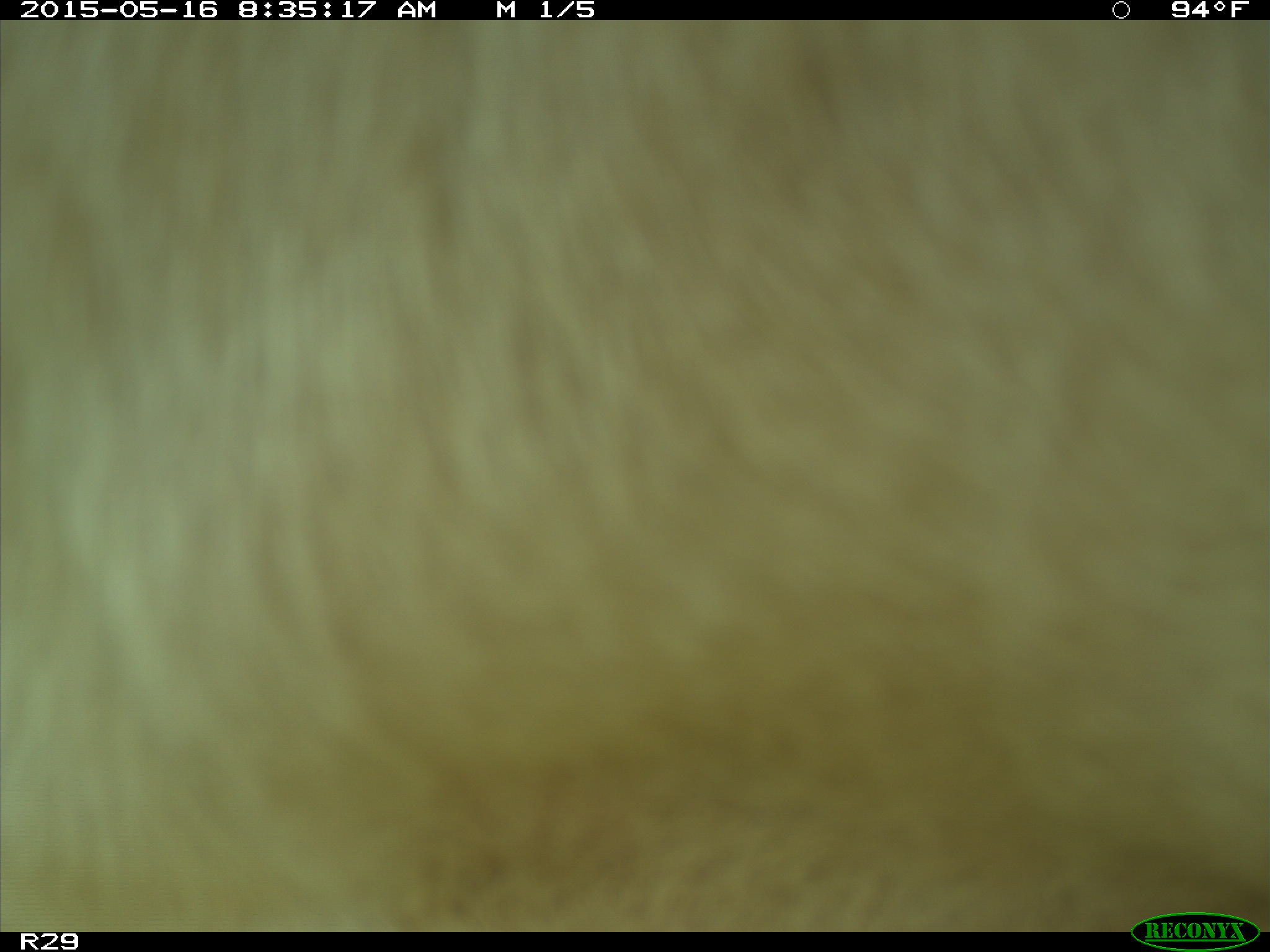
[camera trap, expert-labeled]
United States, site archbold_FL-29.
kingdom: Animalia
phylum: Chordata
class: Mammalia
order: Artiodactyla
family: Bovidae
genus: Bos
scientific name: Bos taurus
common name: domestic cow